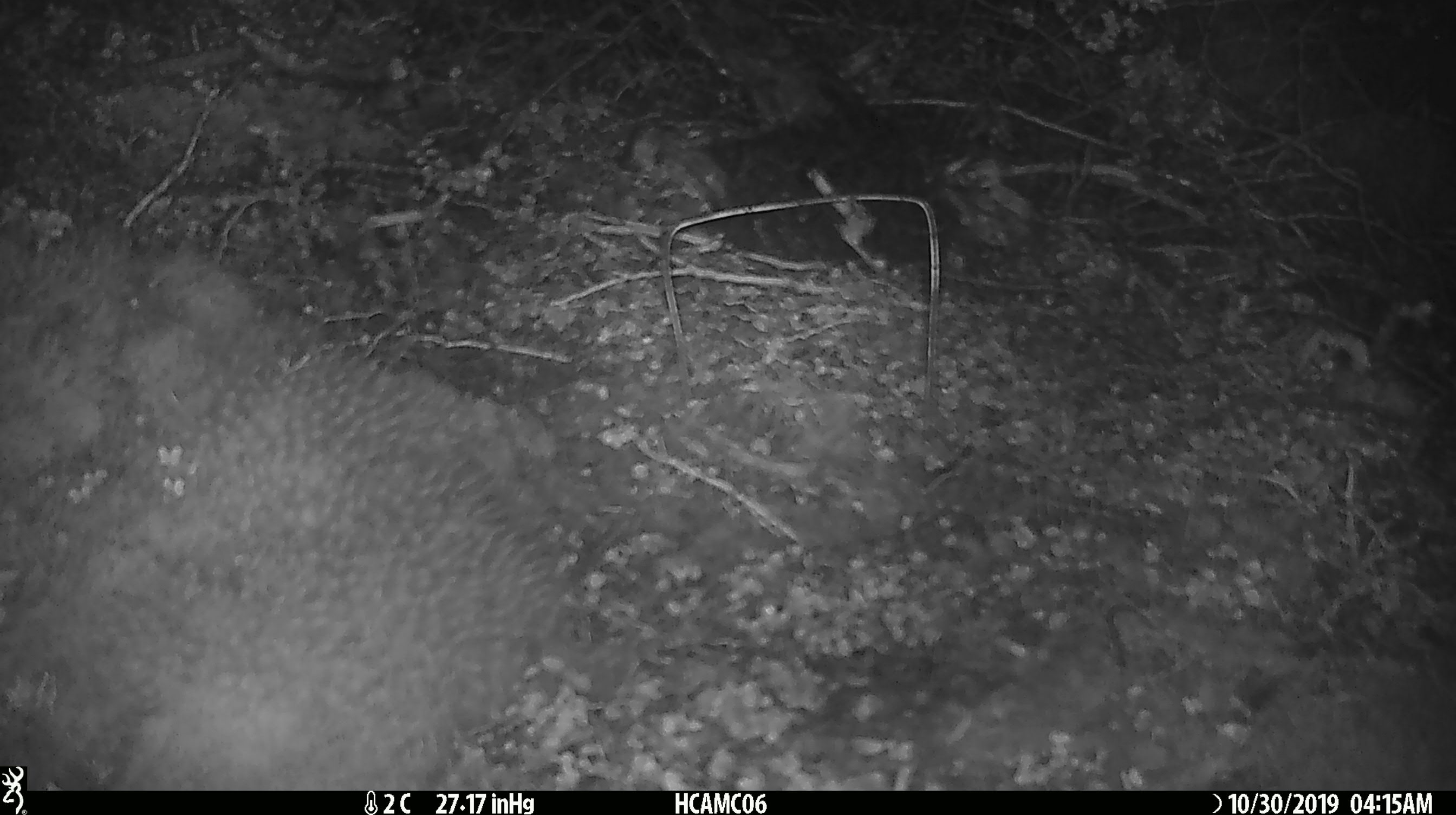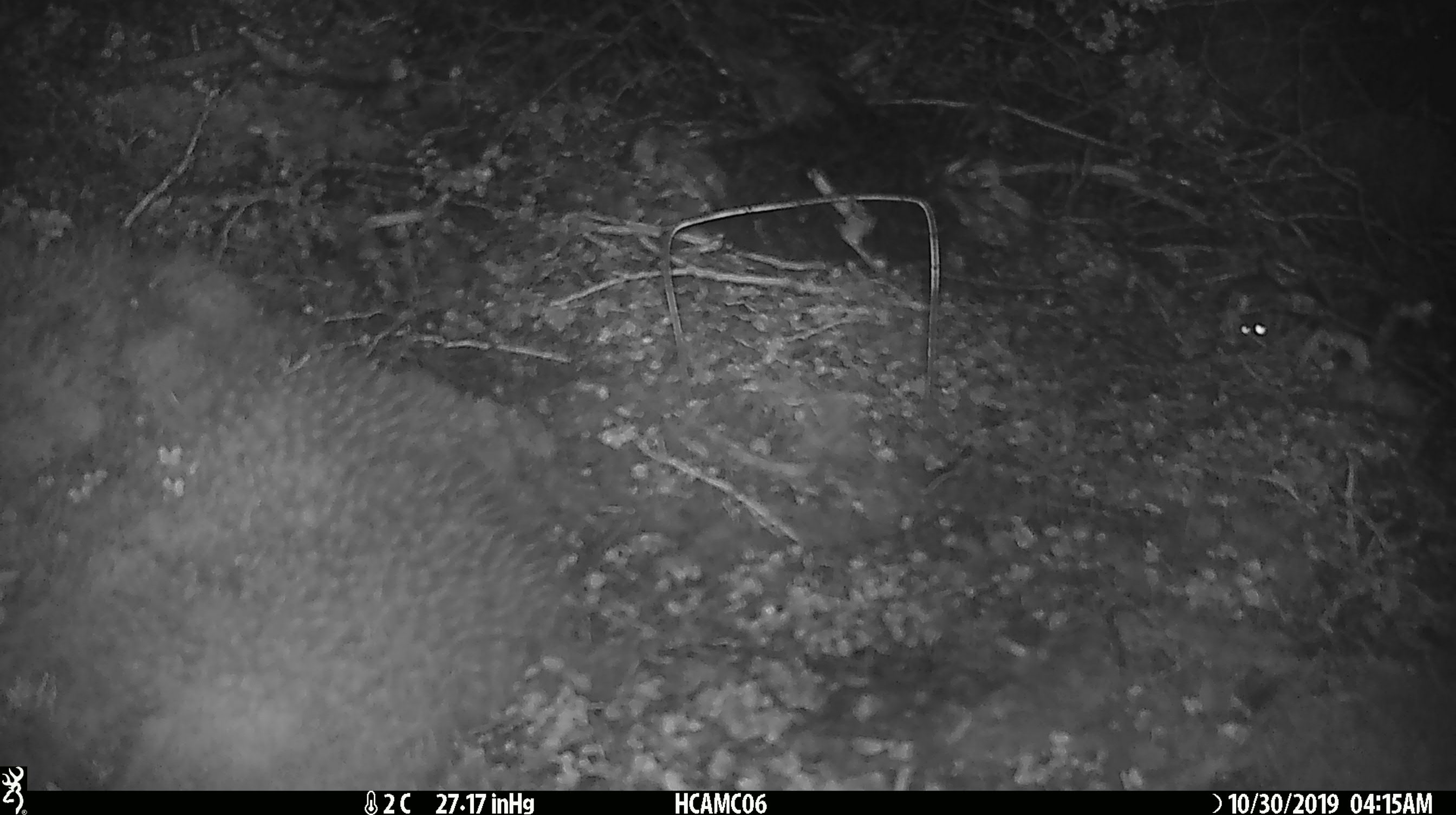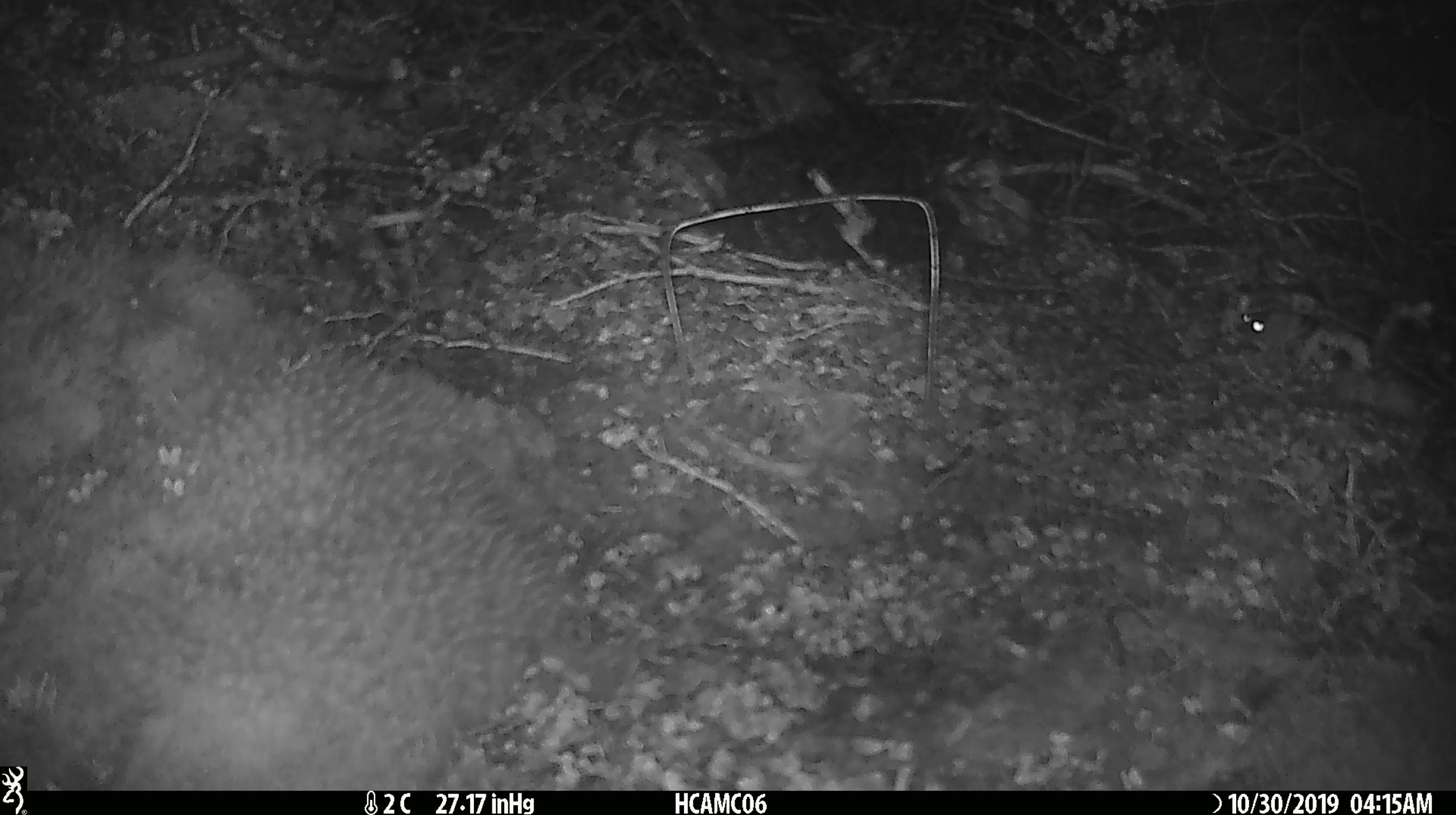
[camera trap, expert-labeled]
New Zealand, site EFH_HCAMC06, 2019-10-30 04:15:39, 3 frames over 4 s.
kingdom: Animalia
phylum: Chordata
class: Mammalia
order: Rodentia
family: Muridae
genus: Mus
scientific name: Mus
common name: mouse